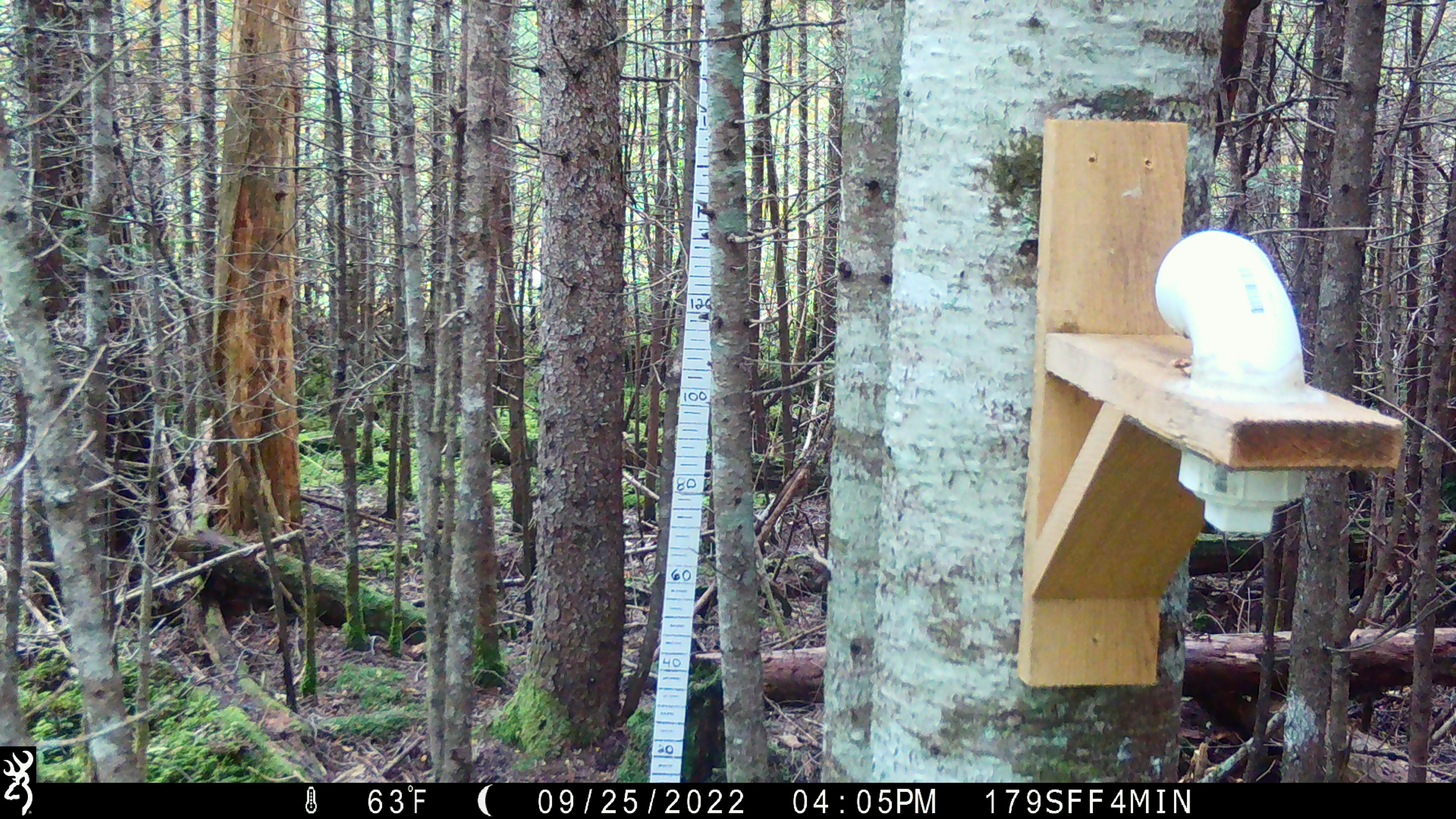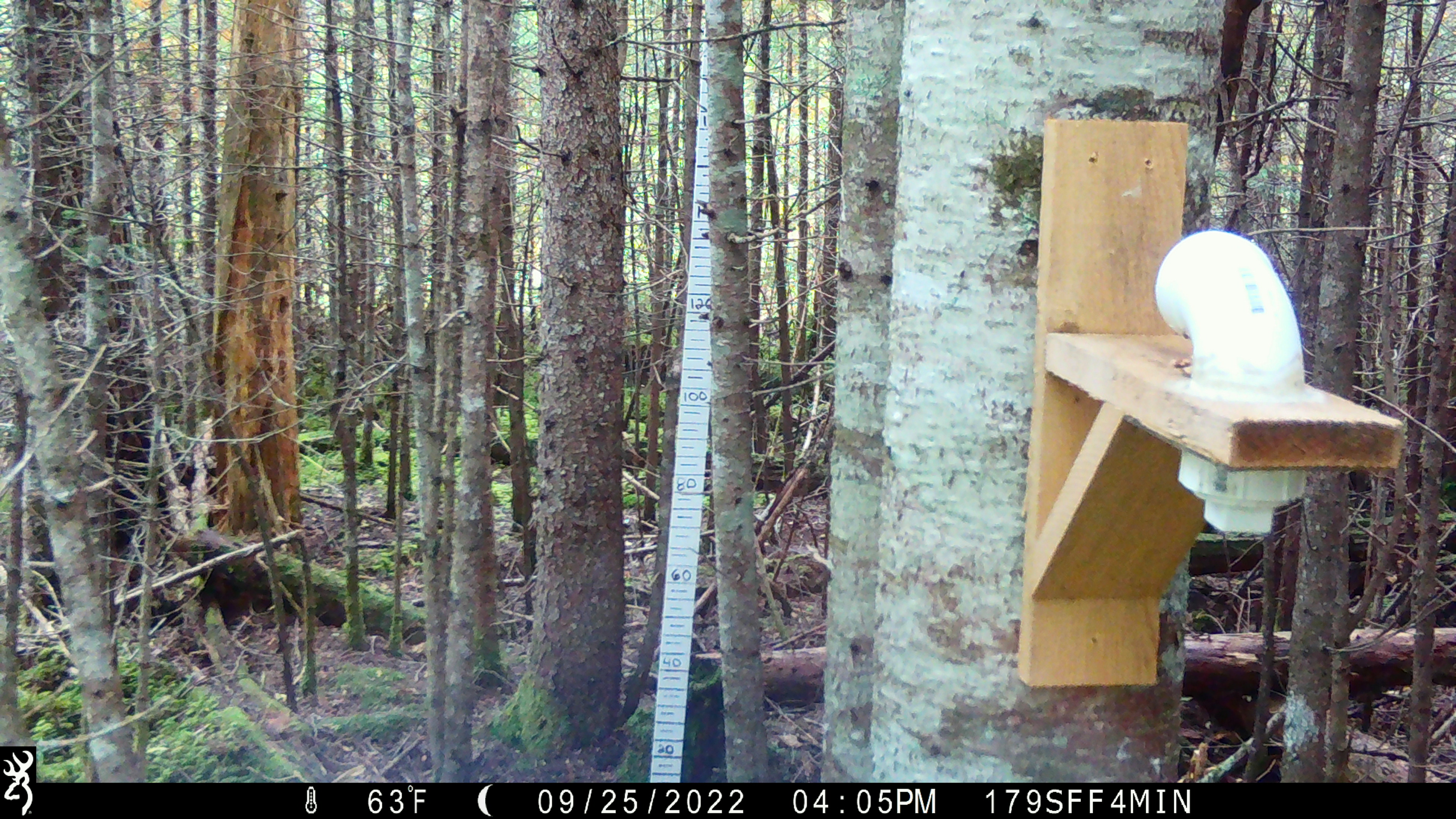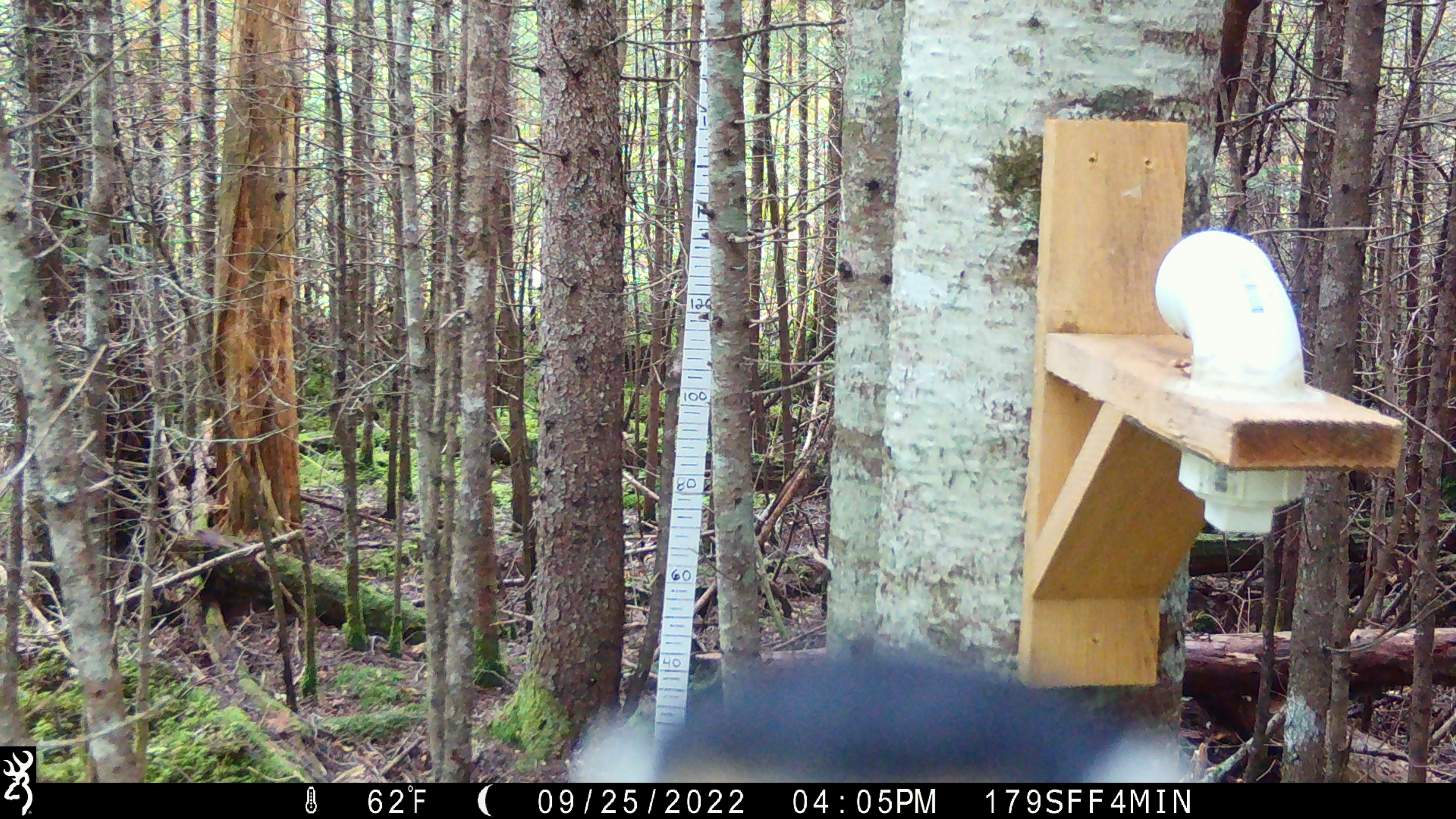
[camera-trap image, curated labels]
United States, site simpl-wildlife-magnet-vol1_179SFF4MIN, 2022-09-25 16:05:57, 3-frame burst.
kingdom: Animalia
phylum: Chordata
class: Aves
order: Piciformes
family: Picidae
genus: Picoides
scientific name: Picoides arcticus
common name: black-backed woodpecker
Black-backed woodpecker (Picoides arcticus).